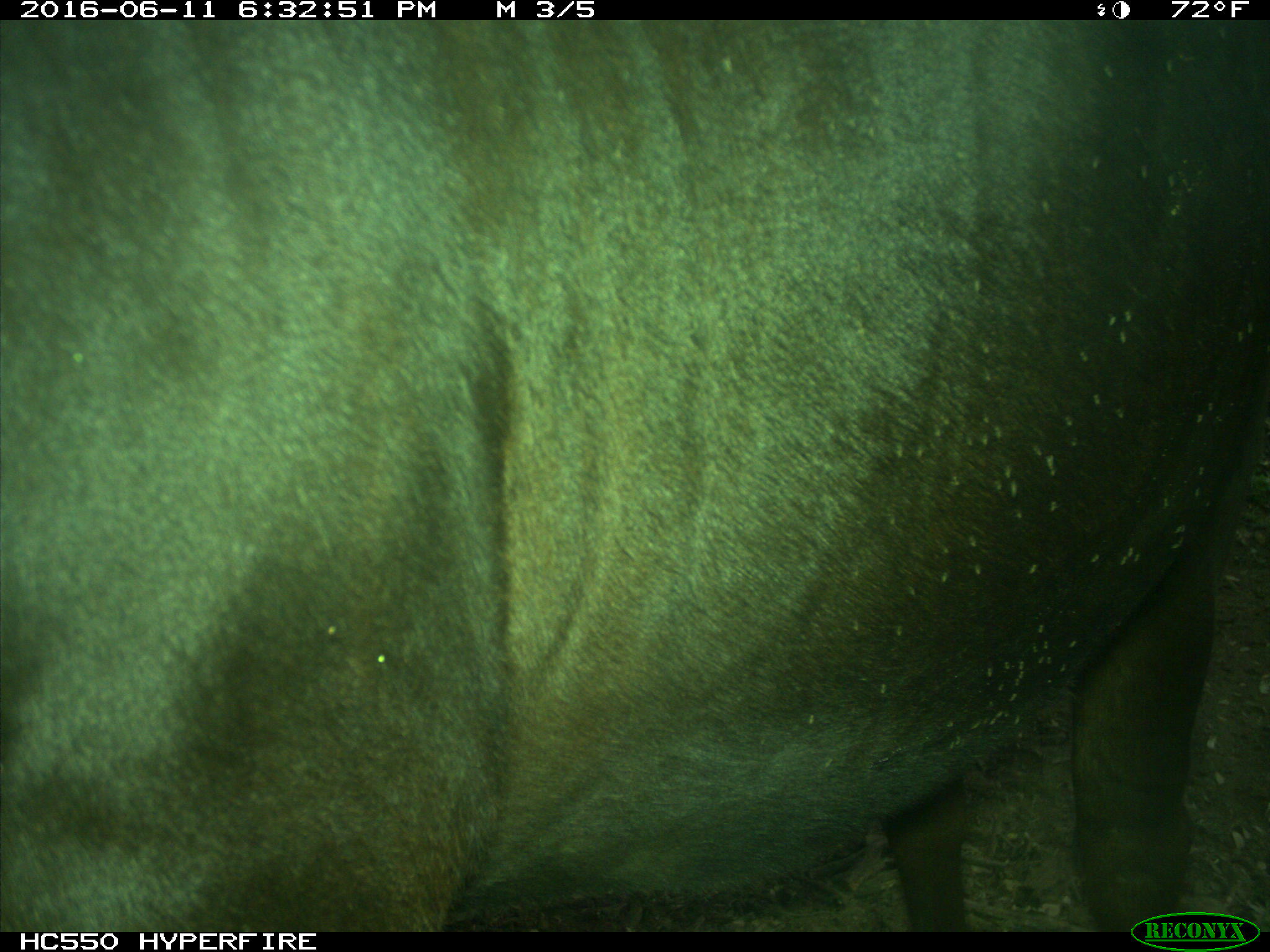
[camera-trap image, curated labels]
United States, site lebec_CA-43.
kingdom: Animalia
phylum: Chordata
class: Mammalia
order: Artiodactyla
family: Bovidae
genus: Bos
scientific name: Bos taurus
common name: domestic cow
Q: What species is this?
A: Bos taurus (domestic cow).